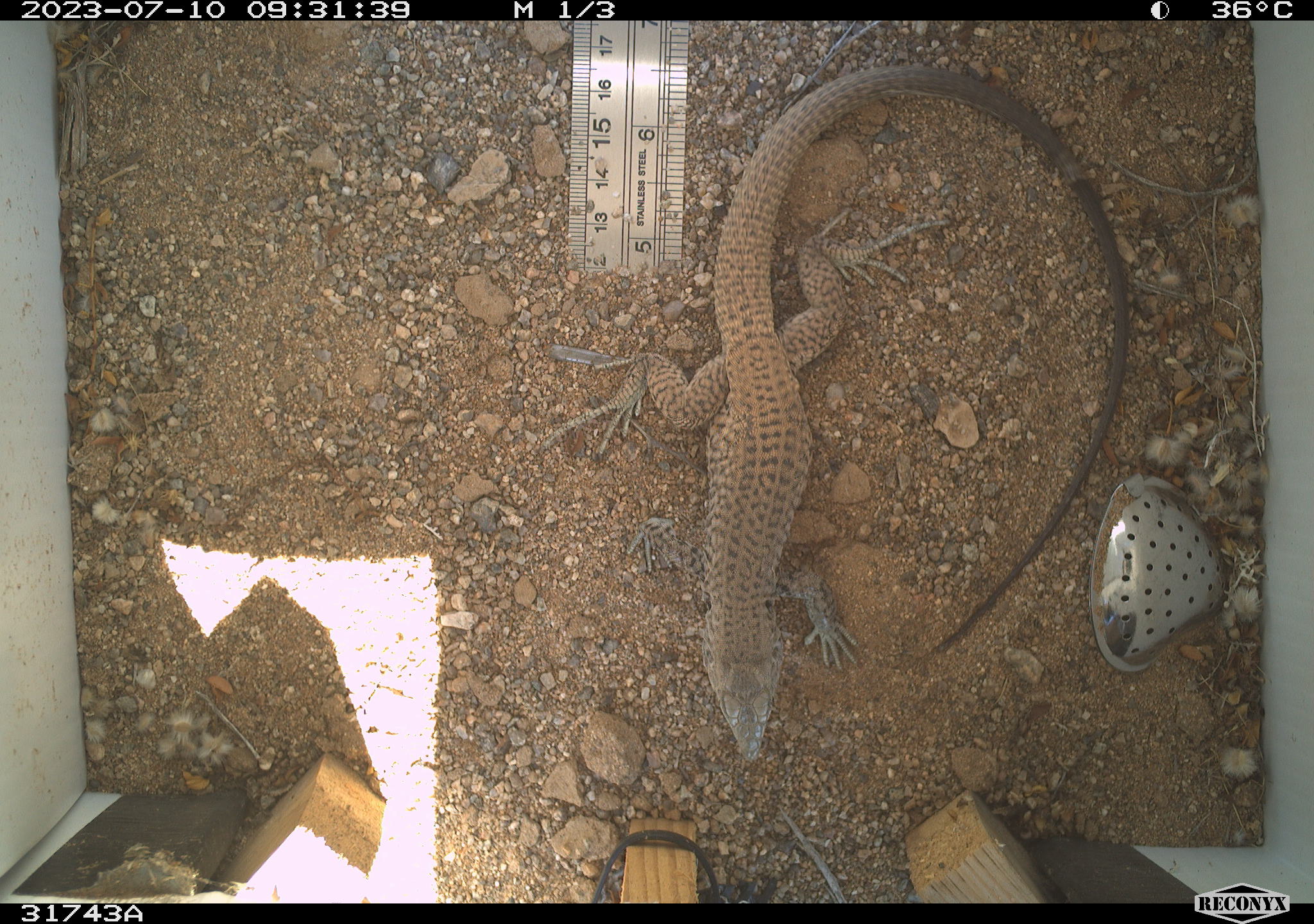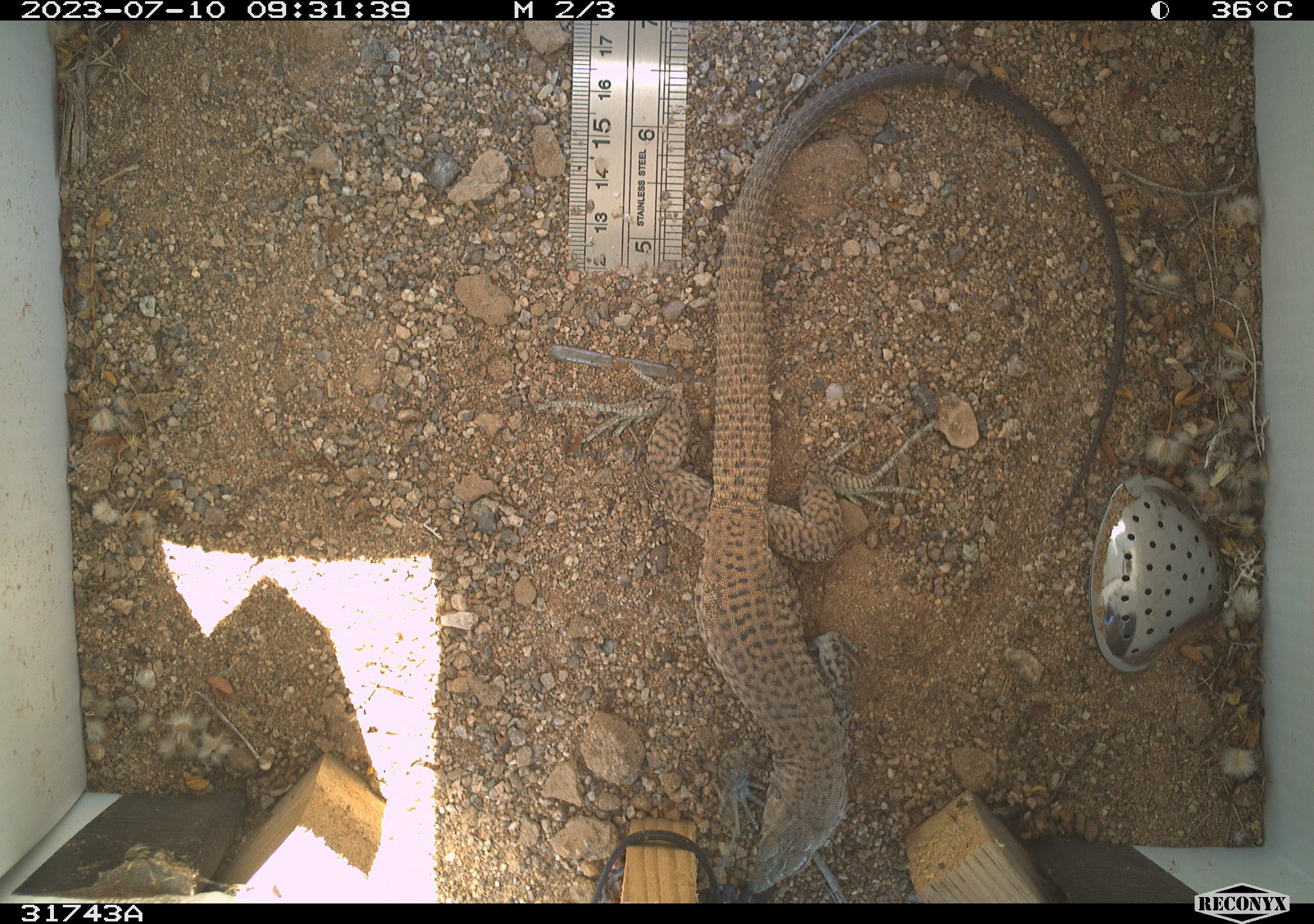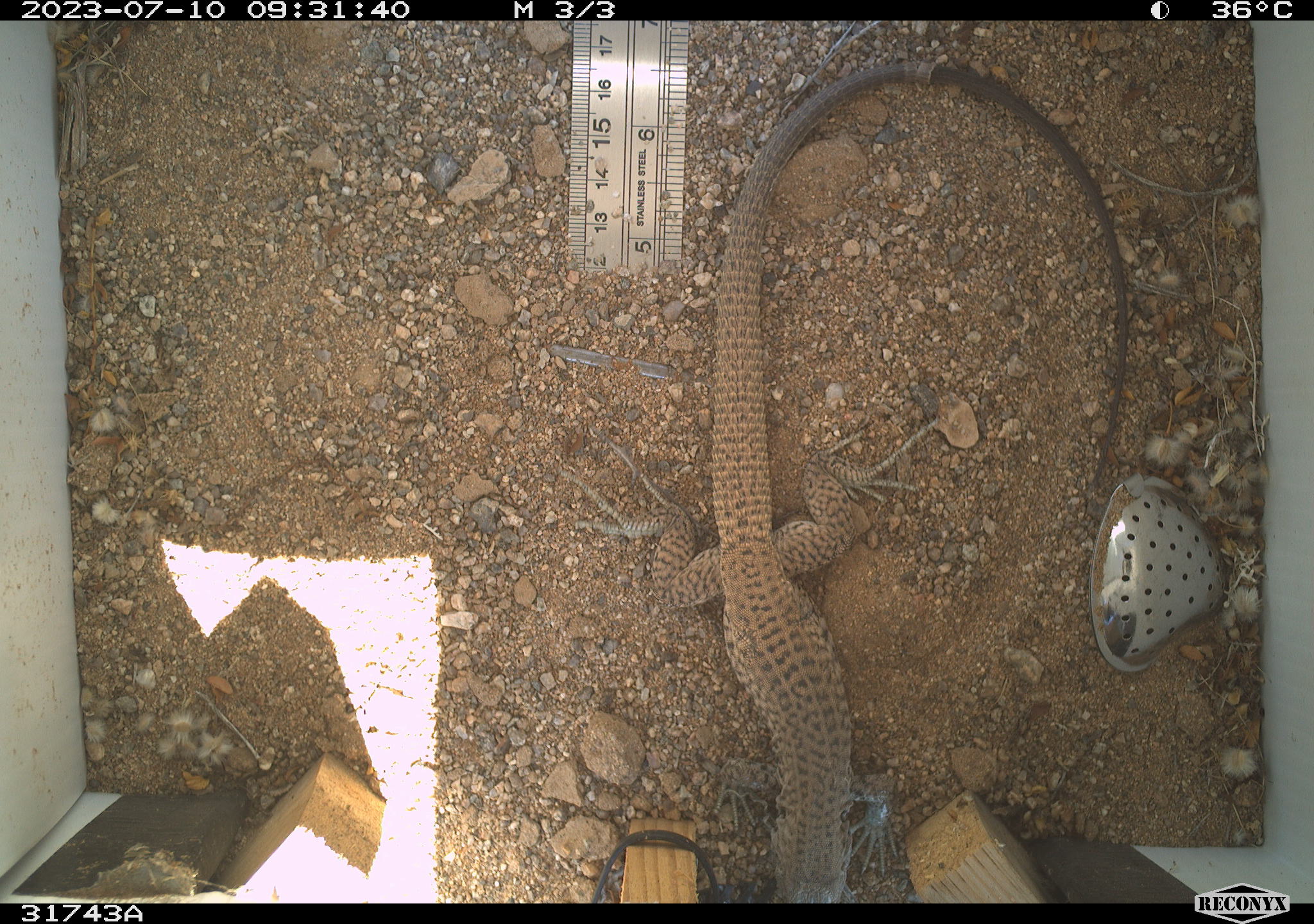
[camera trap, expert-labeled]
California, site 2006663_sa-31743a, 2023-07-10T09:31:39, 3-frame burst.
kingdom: Animalia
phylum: Chordata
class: Reptilia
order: Squamata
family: Teiidae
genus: Aspidoscelis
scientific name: Aspidoscelis tigris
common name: western whiptail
Western whiptail (Aspidoscelis tigris).